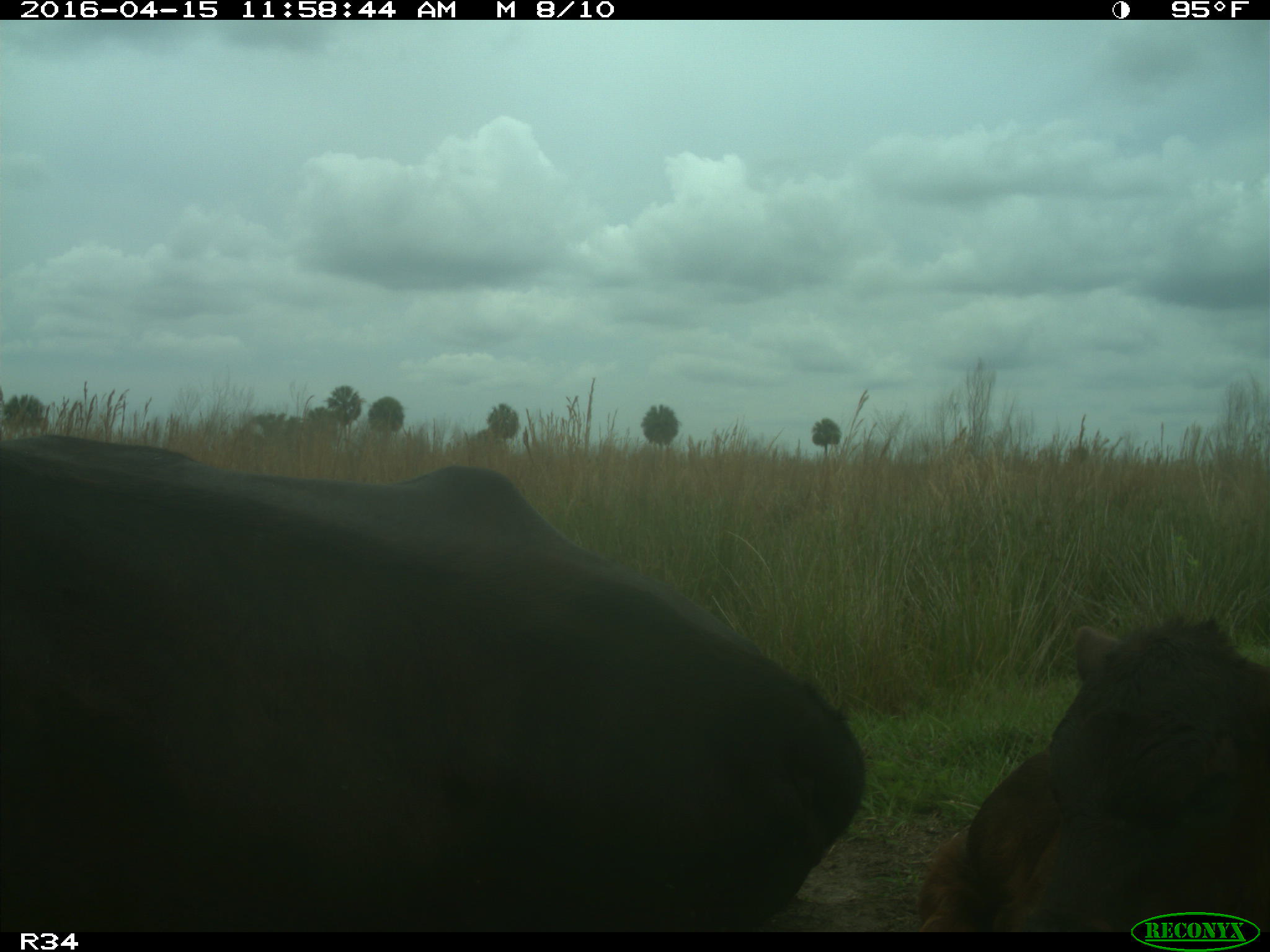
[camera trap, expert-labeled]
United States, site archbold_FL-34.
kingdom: Animalia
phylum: Chordata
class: Mammalia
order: Artiodactyla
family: Bovidae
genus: Bos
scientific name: Bos taurus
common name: domestic cow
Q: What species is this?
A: Bos taurus (domestic cow).